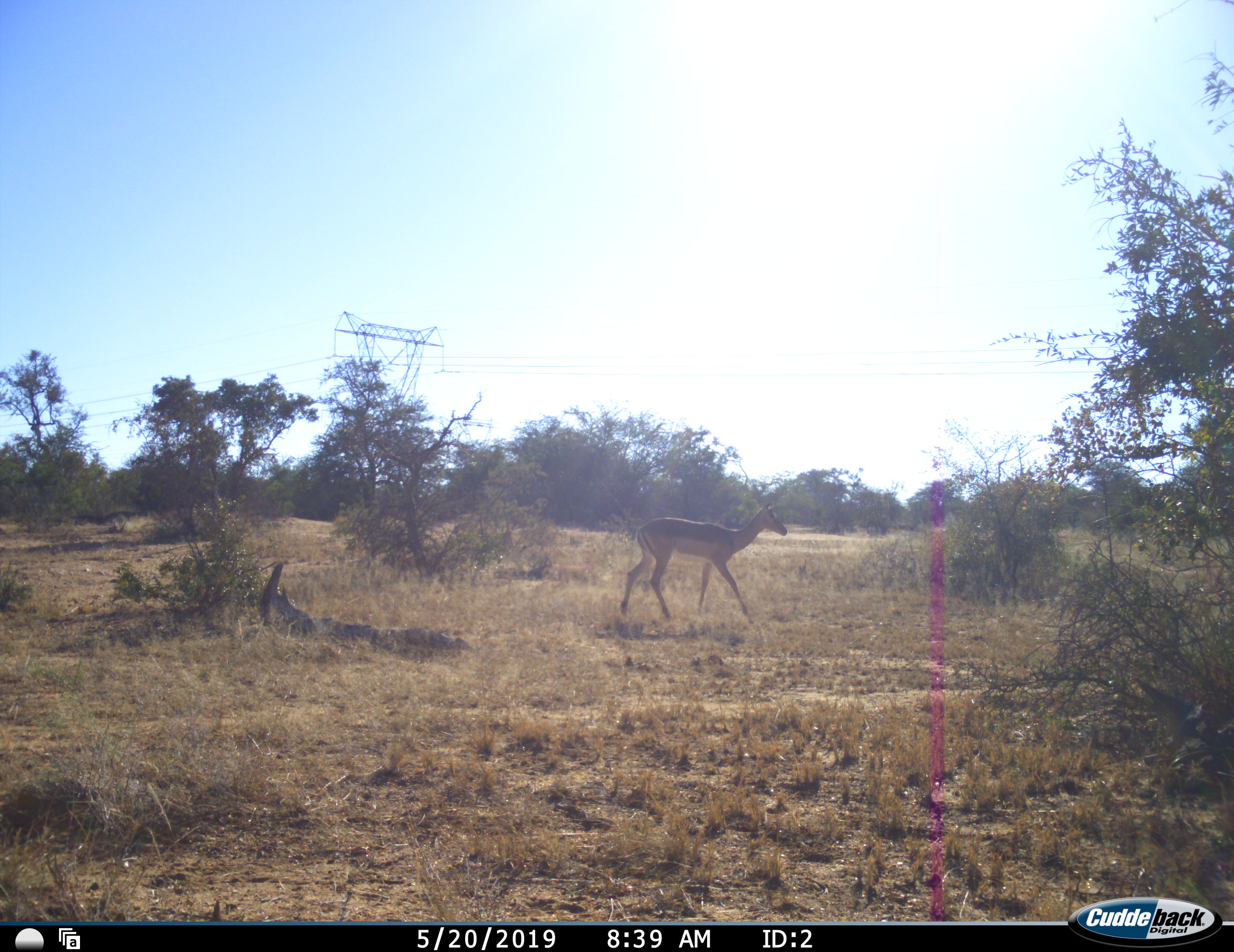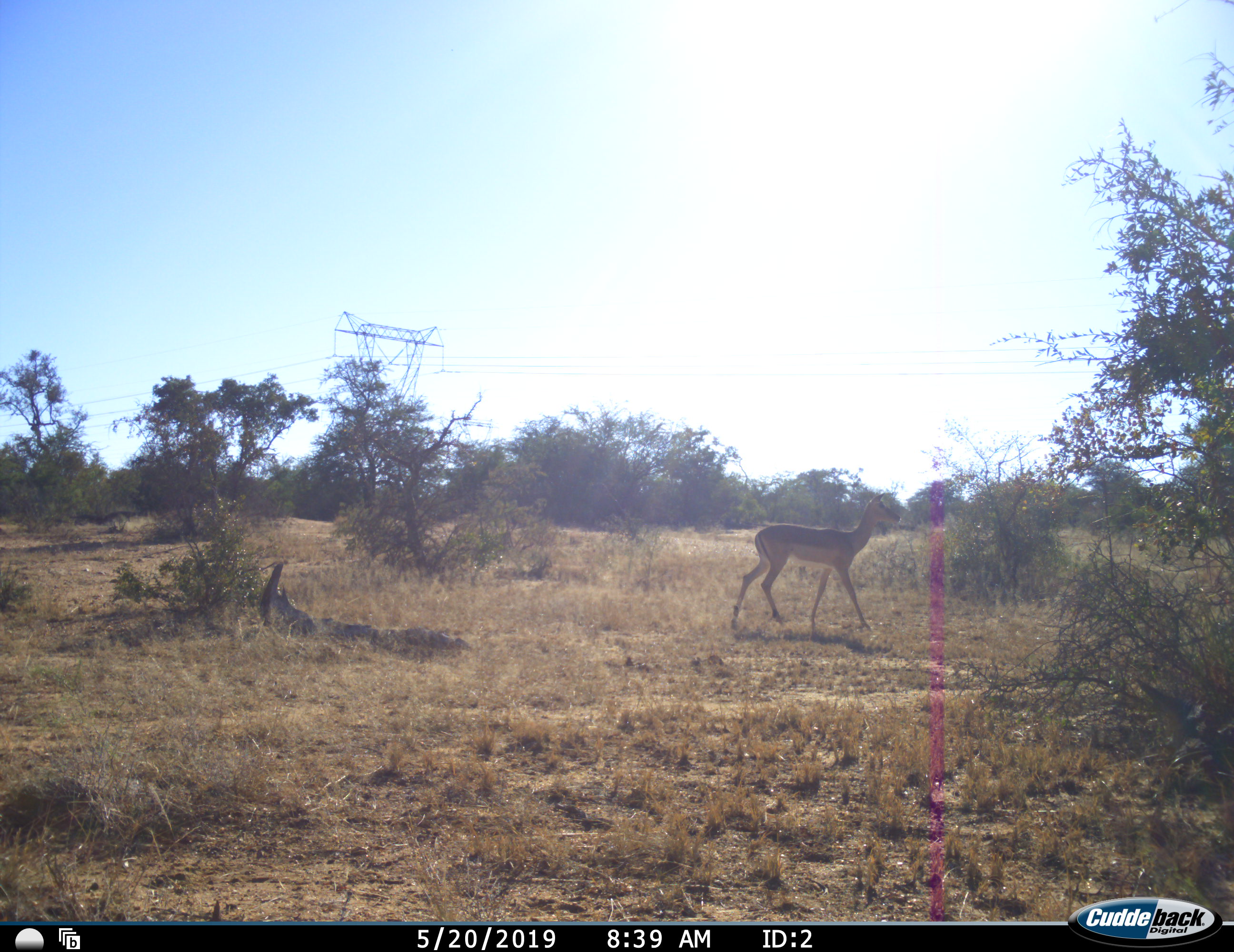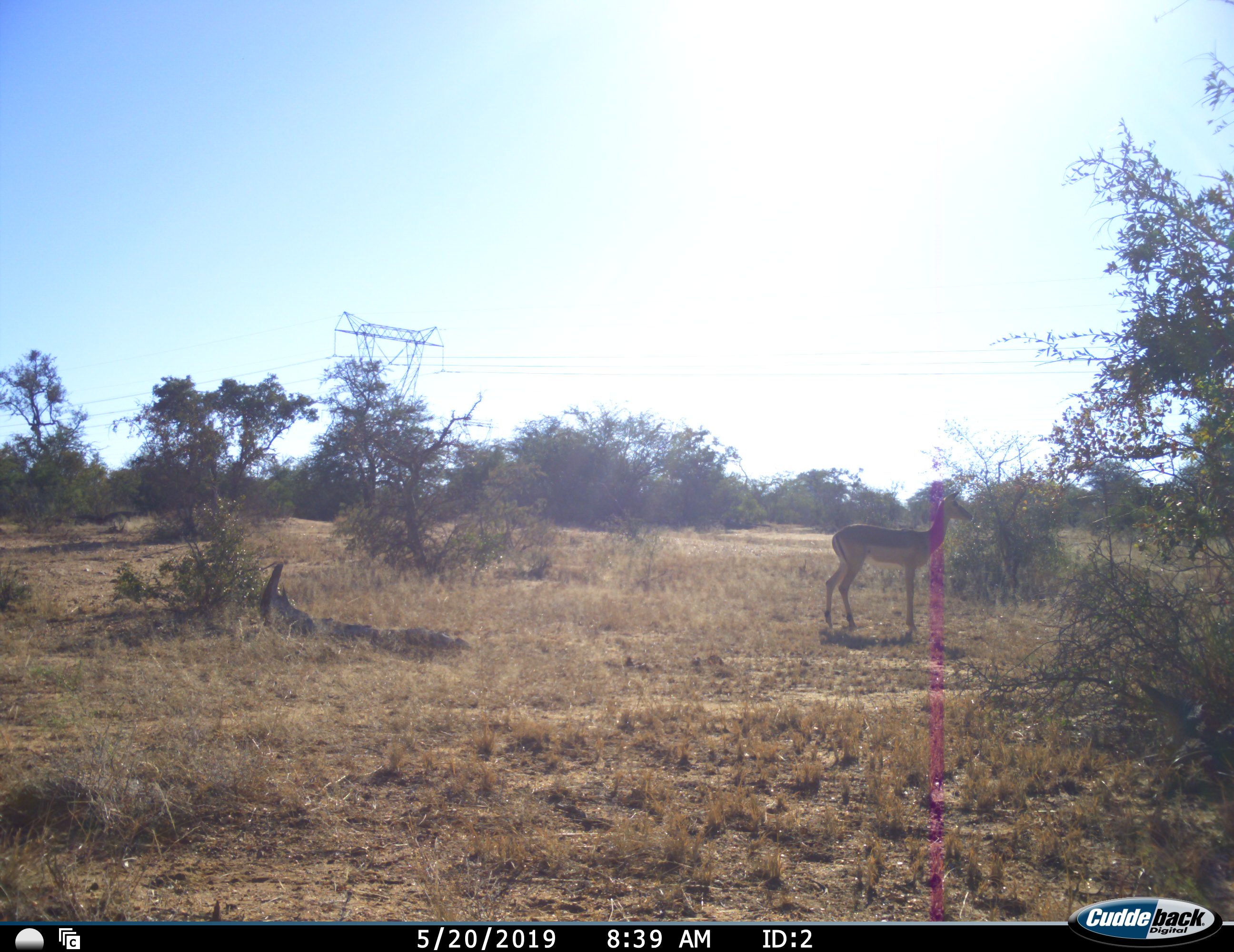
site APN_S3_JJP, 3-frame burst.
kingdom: Animalia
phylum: Chordata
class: Mammalia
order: Artiodactyla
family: Bovidae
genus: Aepyceros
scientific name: Aepyceros melampus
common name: impala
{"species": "impala (Aepyceros melampus)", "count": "1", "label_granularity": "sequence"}